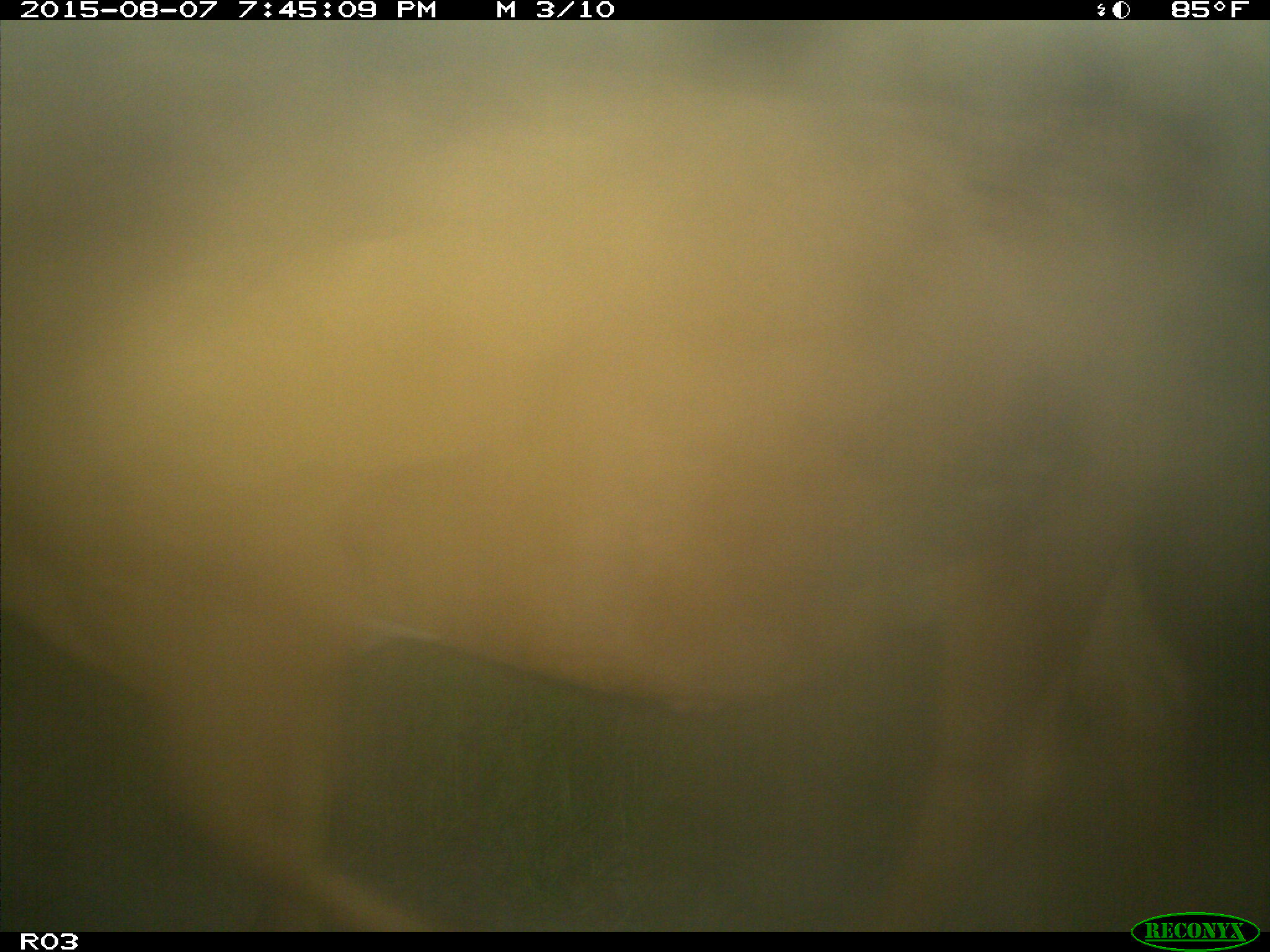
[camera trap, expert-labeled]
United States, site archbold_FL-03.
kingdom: Animalia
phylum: Chordata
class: Mammalia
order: Artiodactyla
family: Bovidae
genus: Bos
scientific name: Bos taurus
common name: domestic cow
Bos taurus (domestic cow).